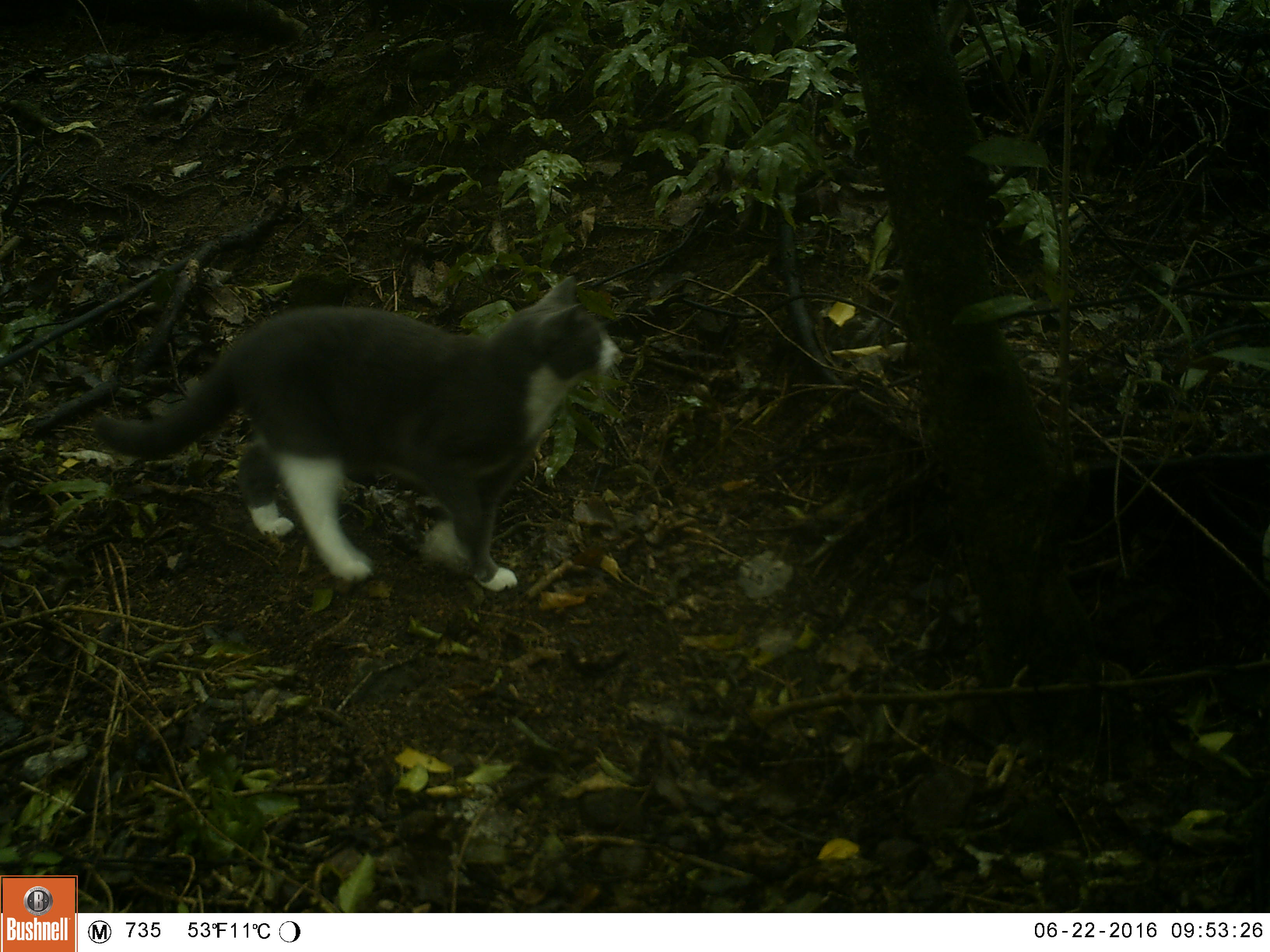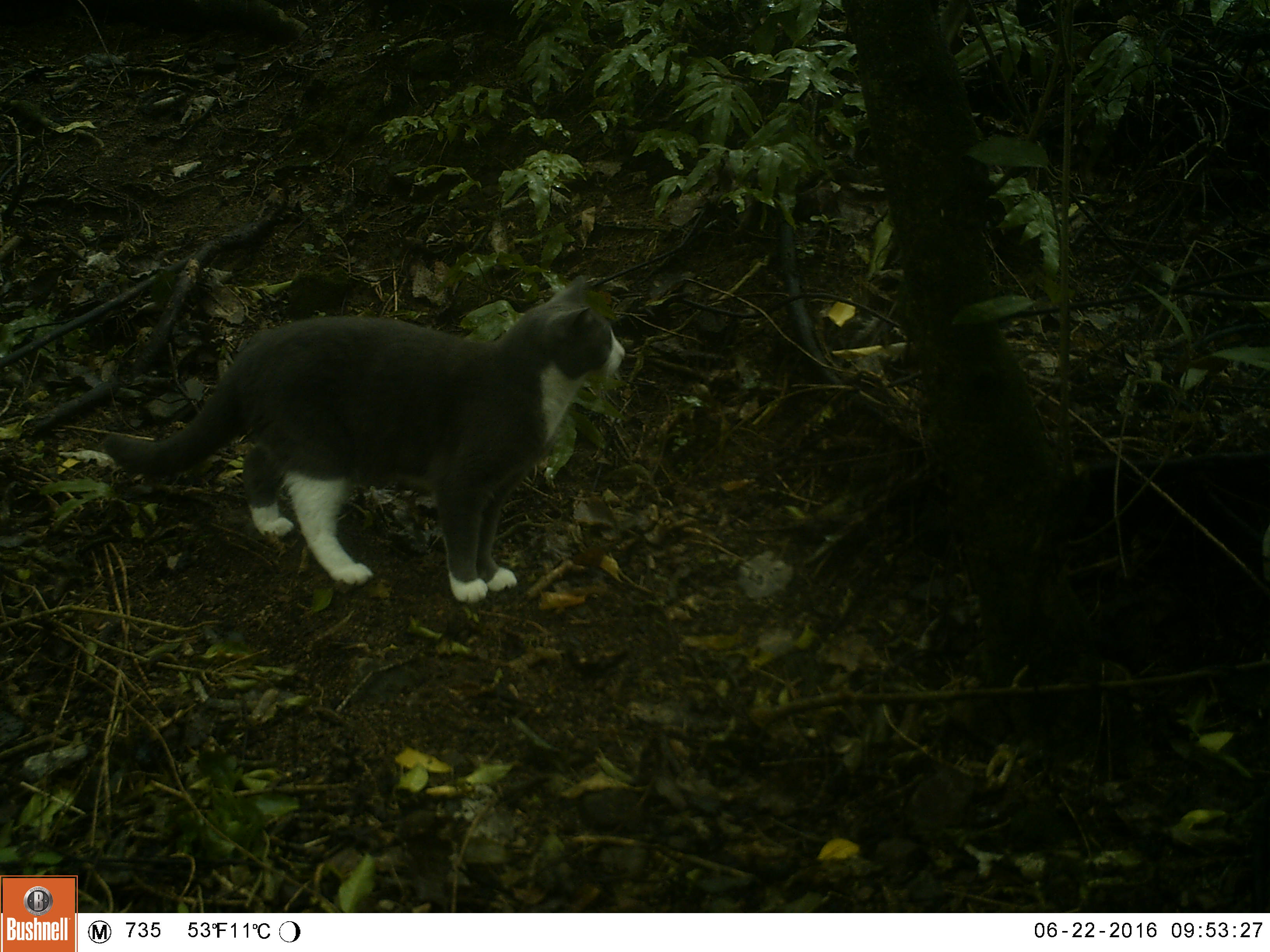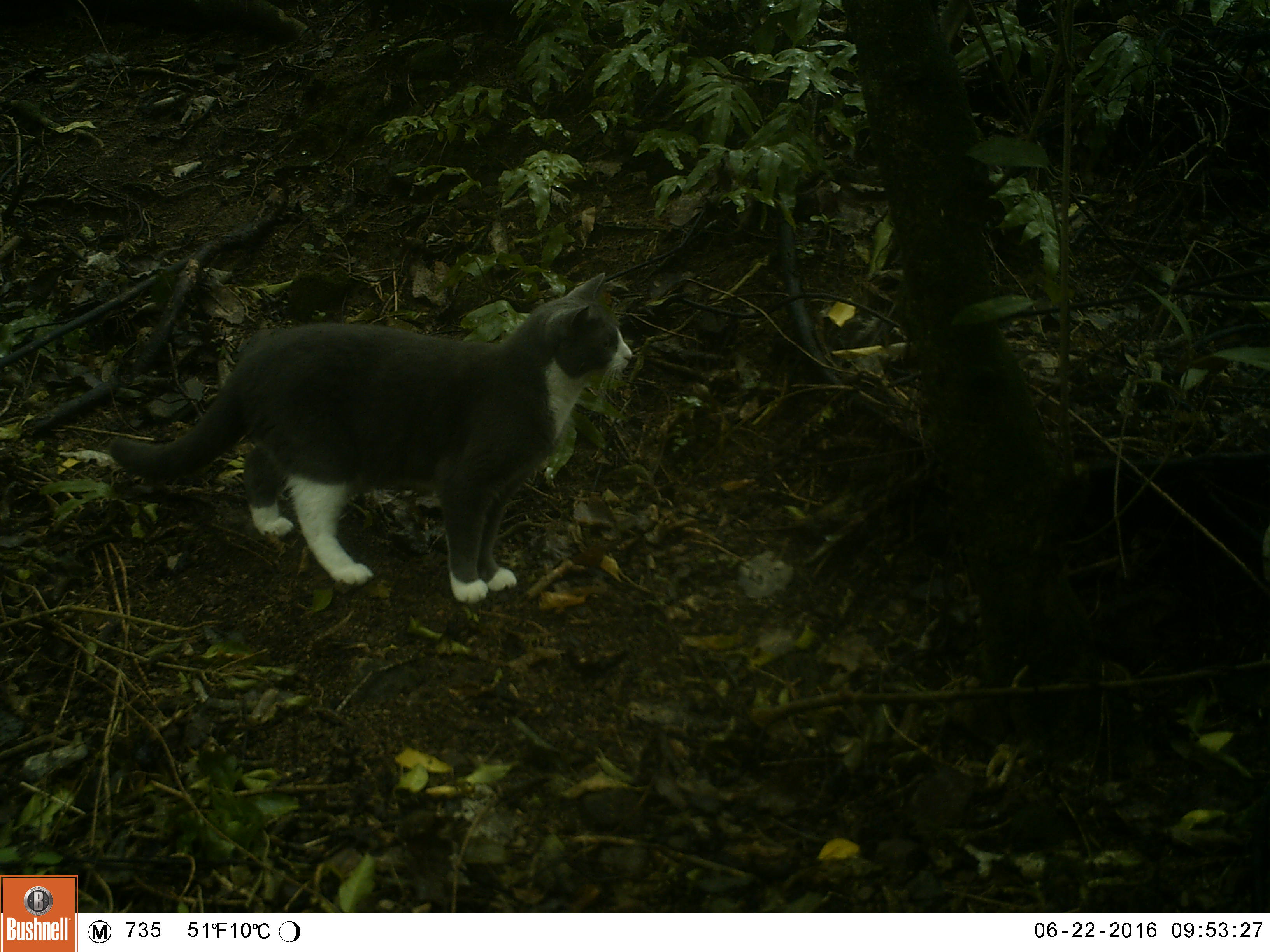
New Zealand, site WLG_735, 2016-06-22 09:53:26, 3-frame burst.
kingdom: Animalia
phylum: Chordata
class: Mammalia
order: Carnivora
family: Felidae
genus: Felis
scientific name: Felis catus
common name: domestic cat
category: cat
Cat (domestic cat) (Felis catus).